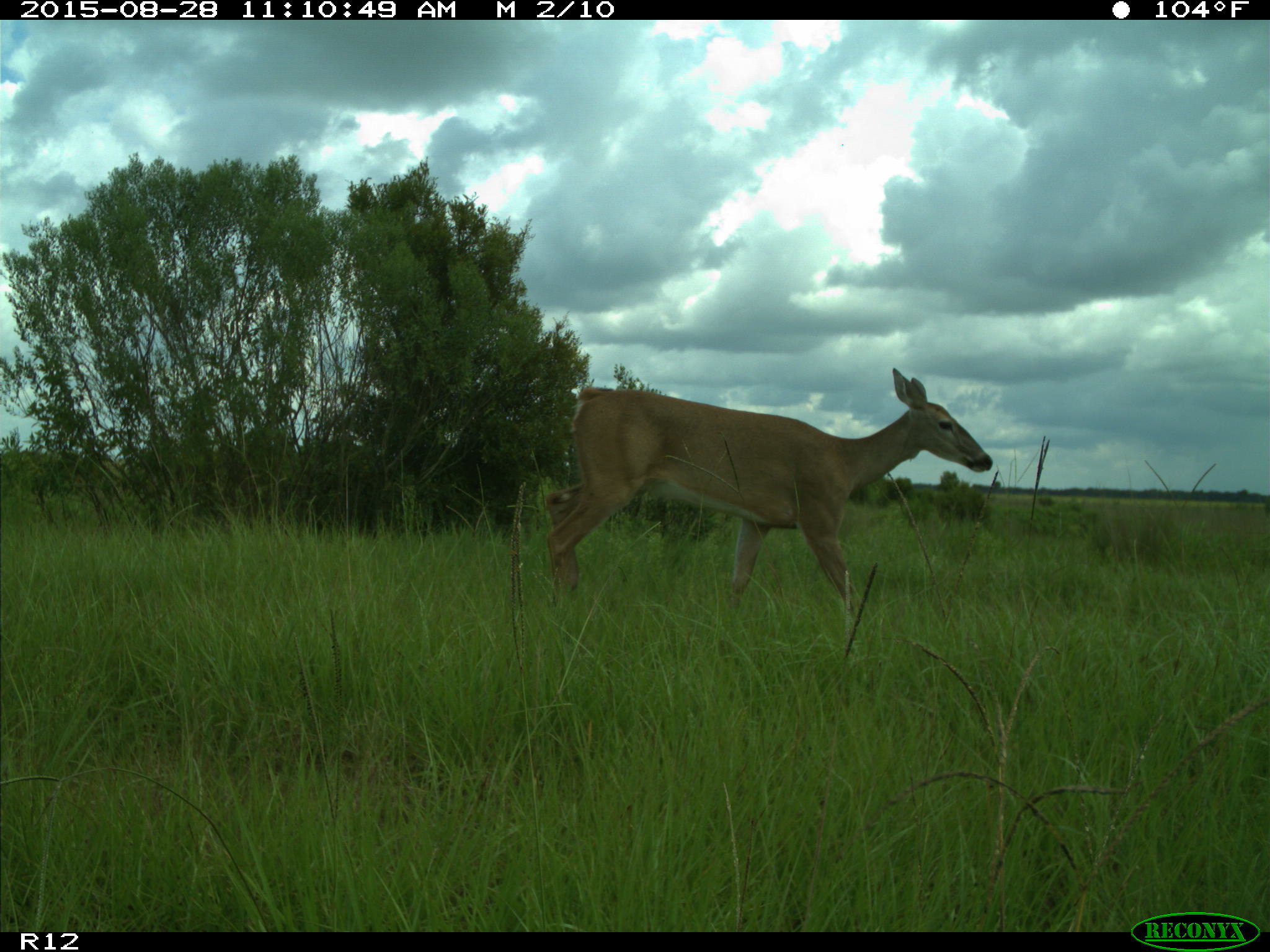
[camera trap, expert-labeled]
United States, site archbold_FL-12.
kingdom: Animalia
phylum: Chordata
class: Mammalia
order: Artiodactyla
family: Cervidae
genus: Odocoileus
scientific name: Odocoileus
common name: deer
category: unidentified deer